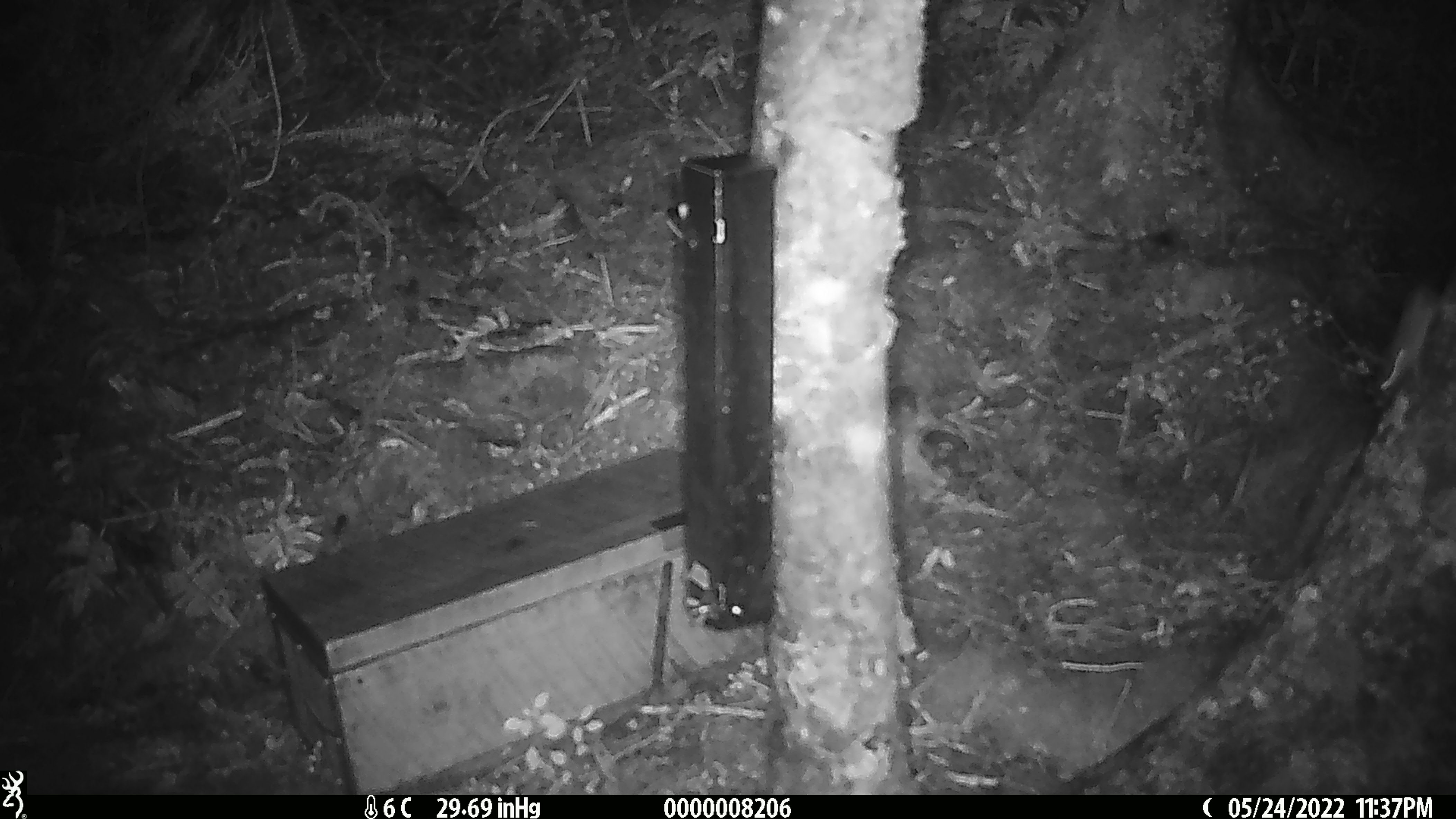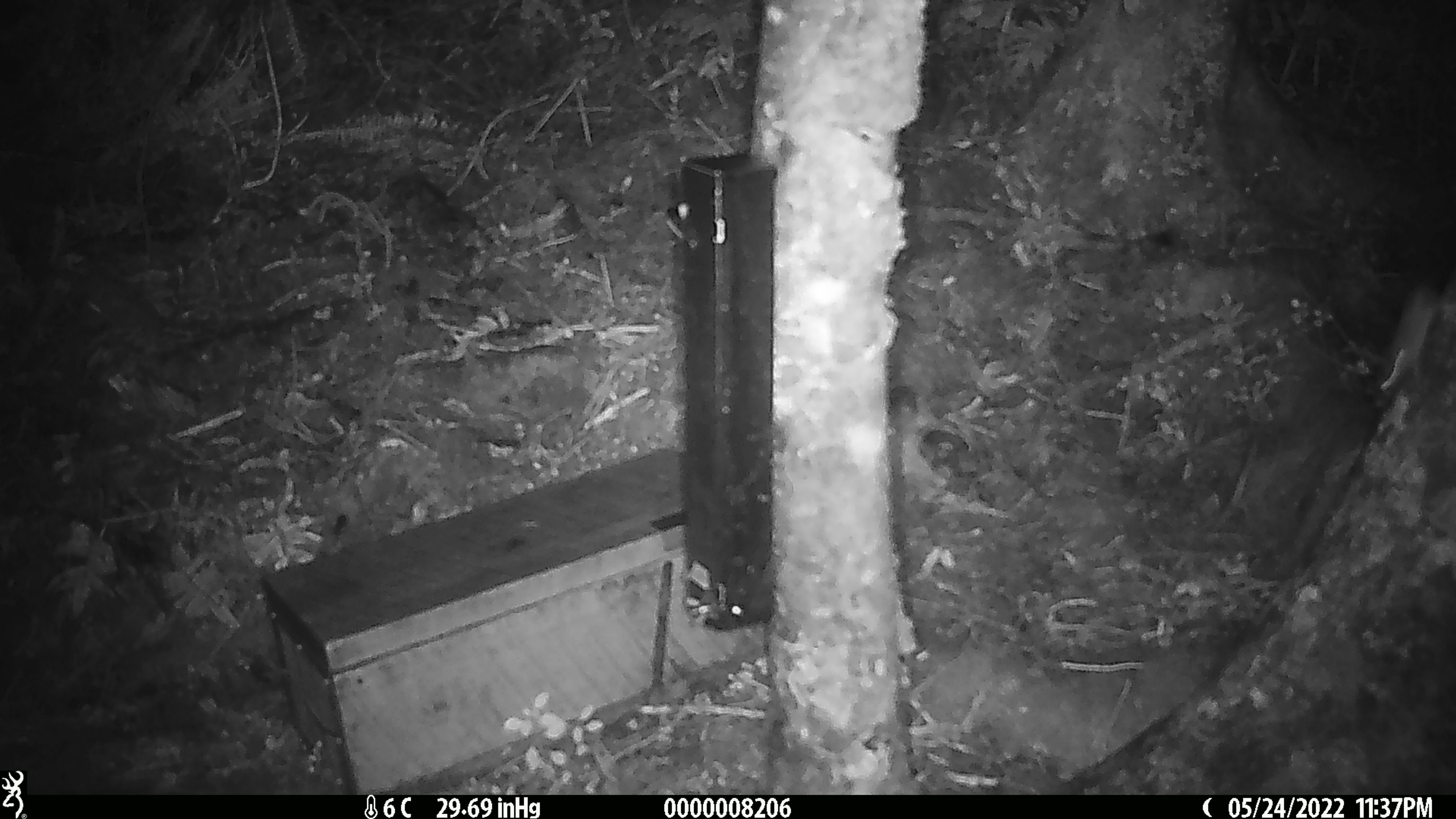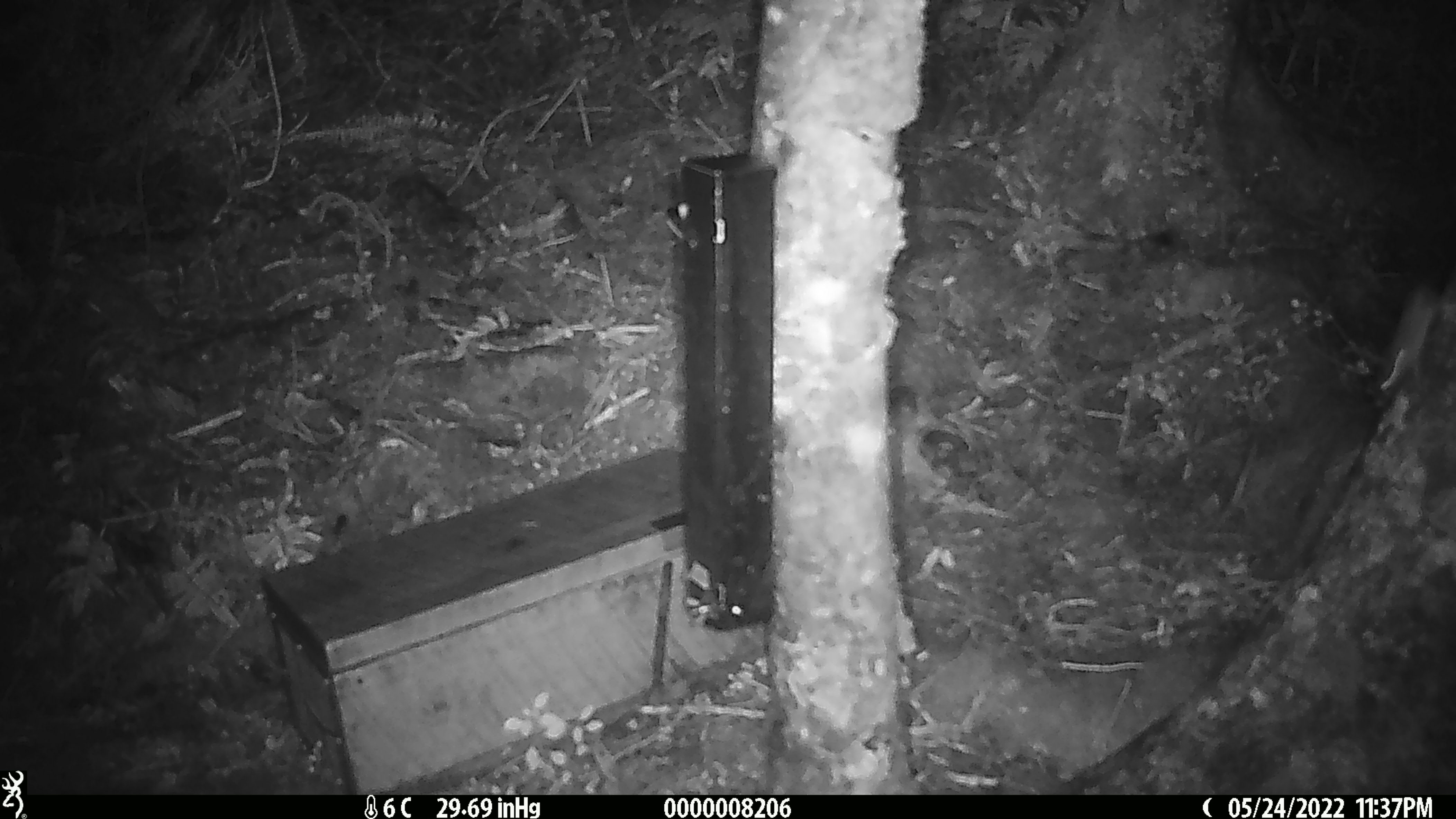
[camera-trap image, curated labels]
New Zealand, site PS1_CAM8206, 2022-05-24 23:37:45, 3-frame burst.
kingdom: Animalia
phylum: Chordata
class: Mammalia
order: Rodentia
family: Muridae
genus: Mus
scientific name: Mus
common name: mouse